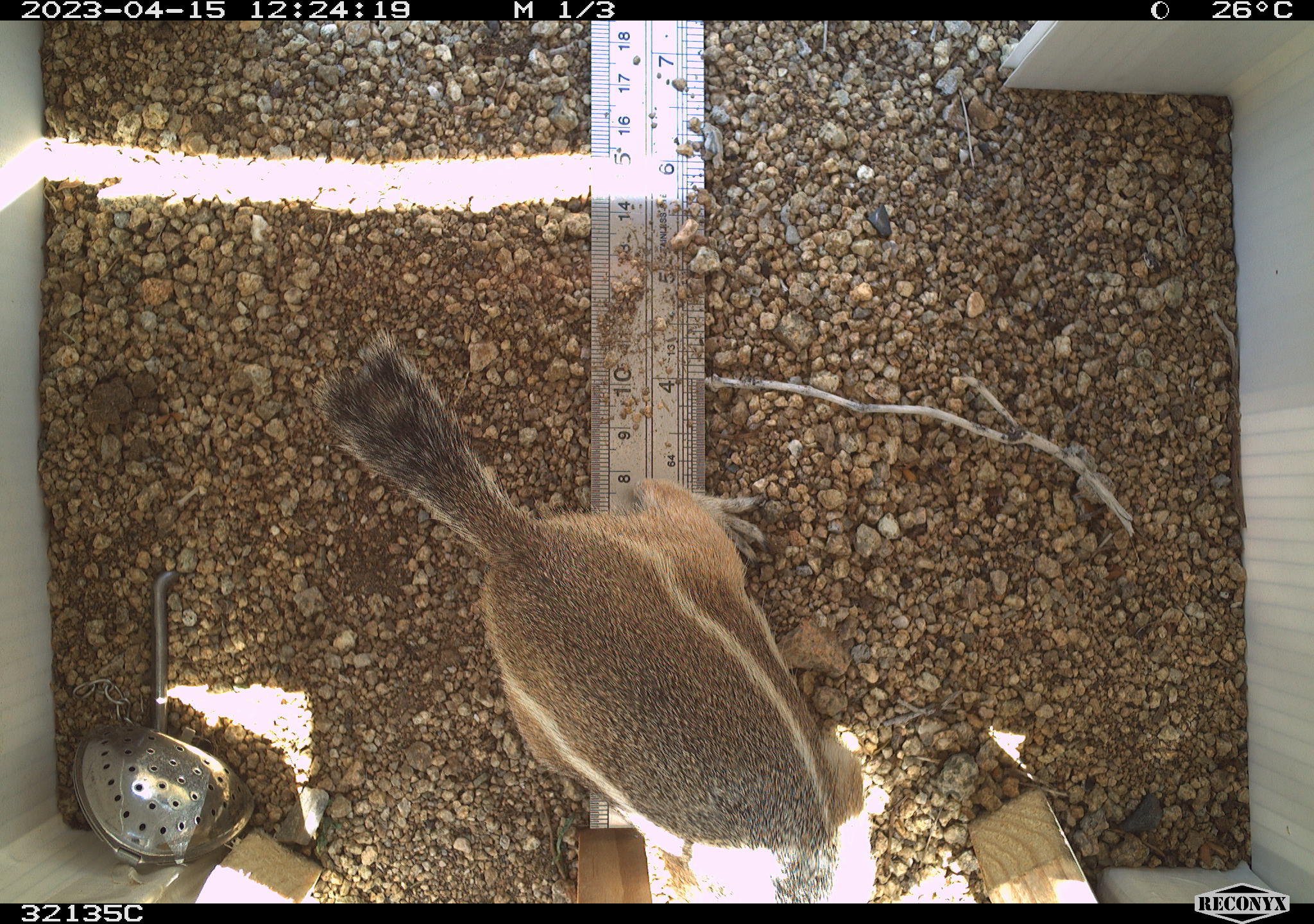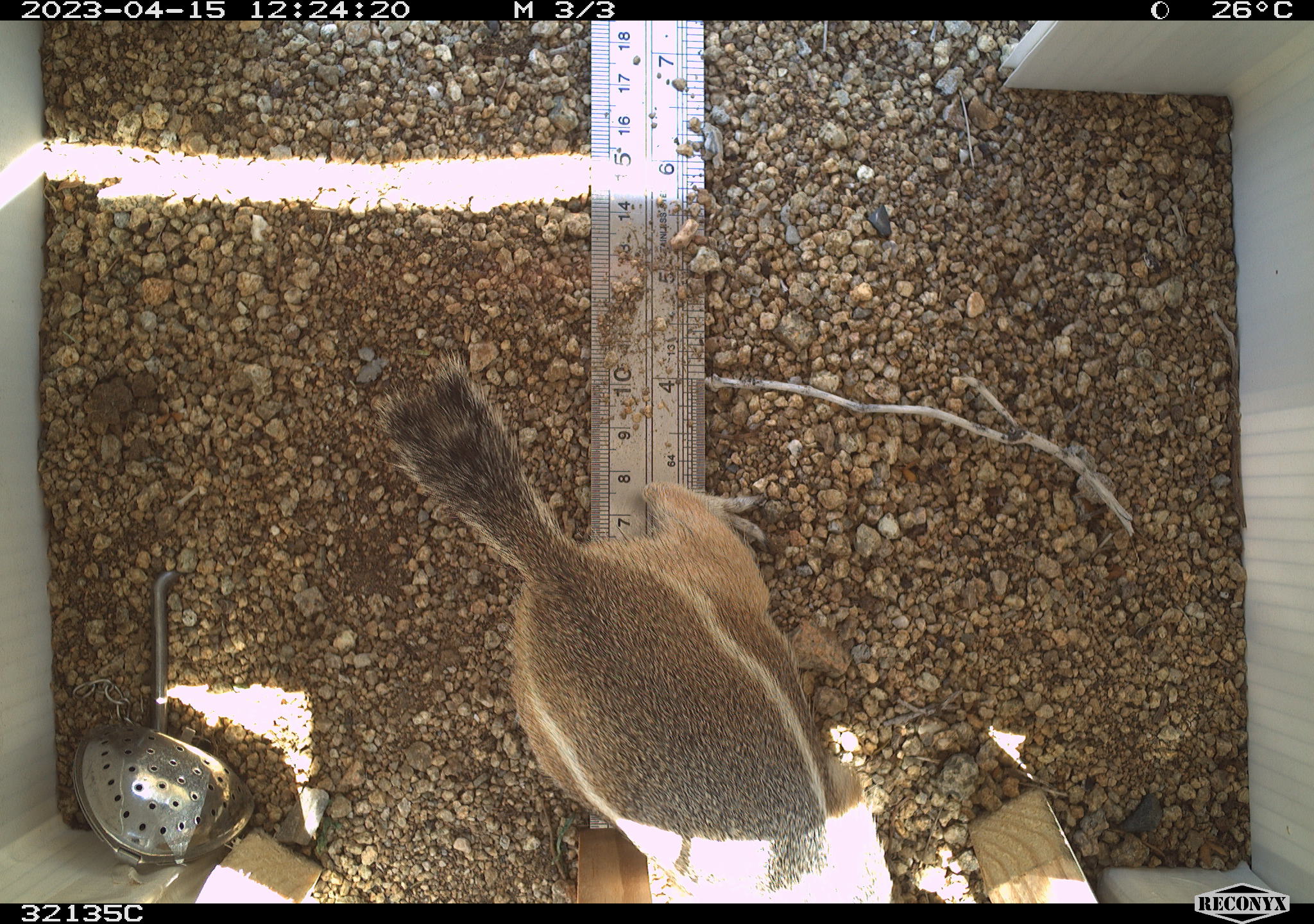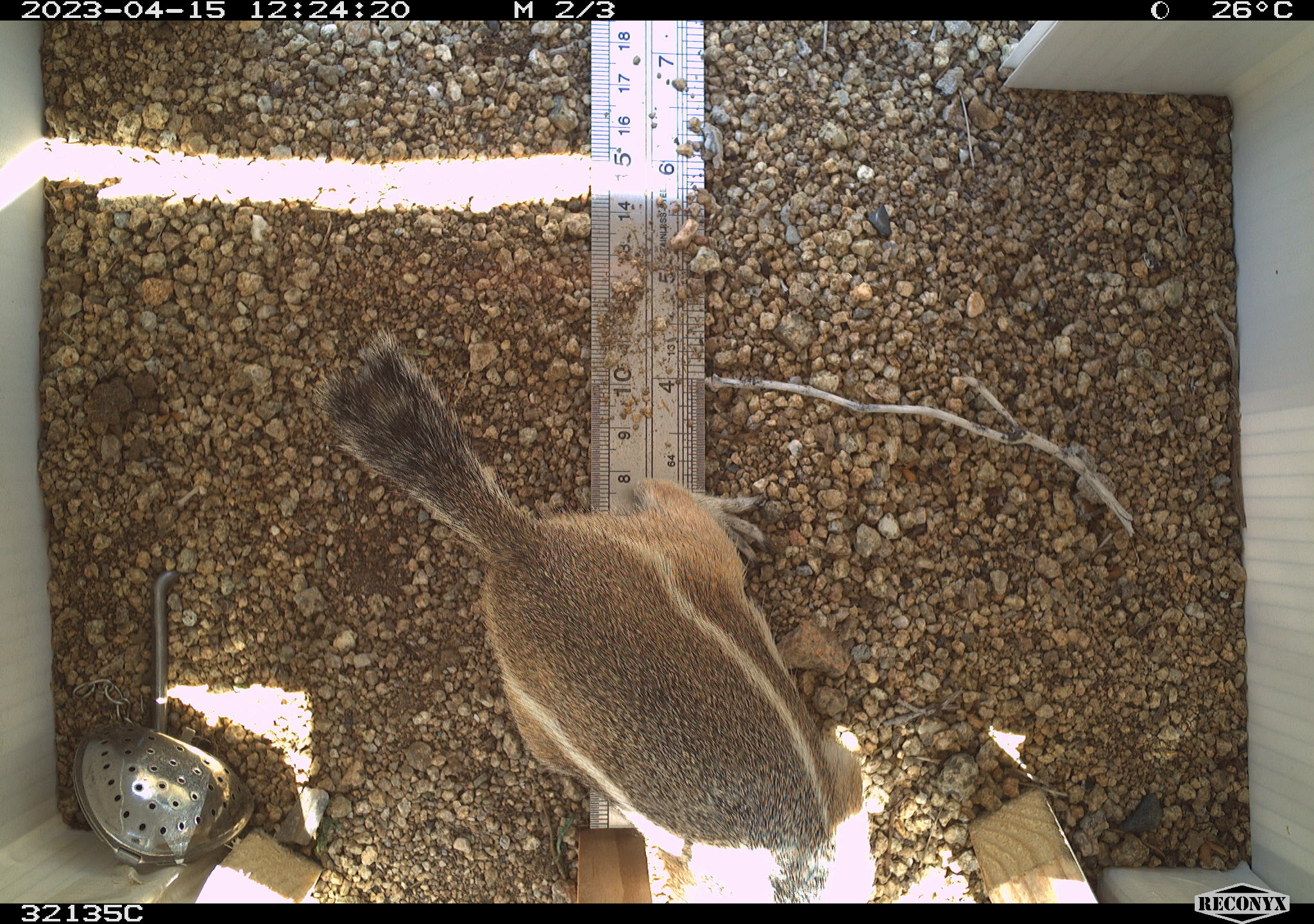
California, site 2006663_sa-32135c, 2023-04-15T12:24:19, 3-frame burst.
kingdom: Animalia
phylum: Chordata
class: Mammalia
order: Rodentia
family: Sciuridae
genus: Ammospermophilus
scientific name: Ammospermophilus leucurus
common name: white-tailed antelope squirrel